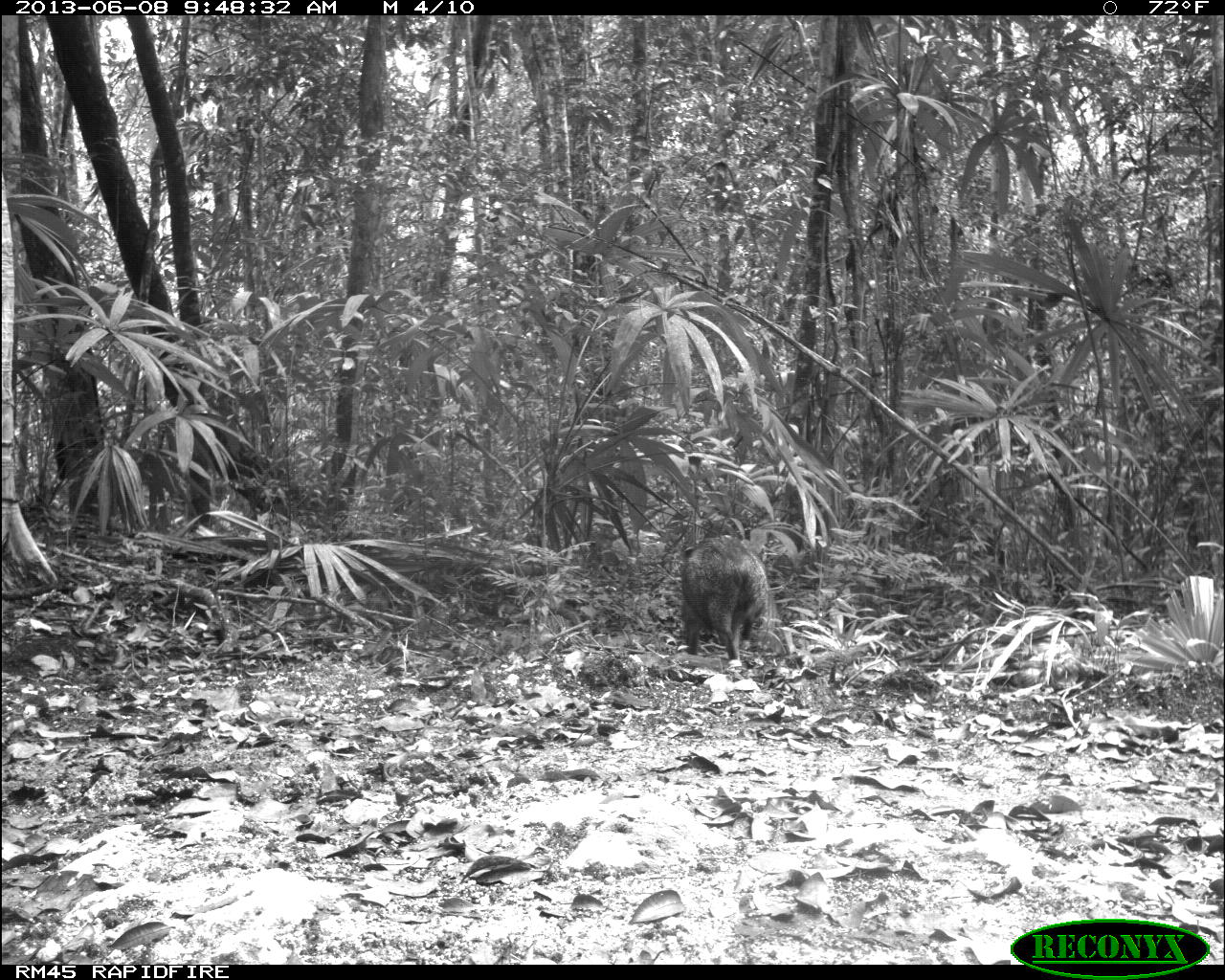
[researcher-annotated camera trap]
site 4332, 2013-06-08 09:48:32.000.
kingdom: Animalia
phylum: Chordata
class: Mammalia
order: Artiodactyla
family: Tayassuidae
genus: Pecari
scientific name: Pecari tajacu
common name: collared peccary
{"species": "Pecari tajacu (collared peccary)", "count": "1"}